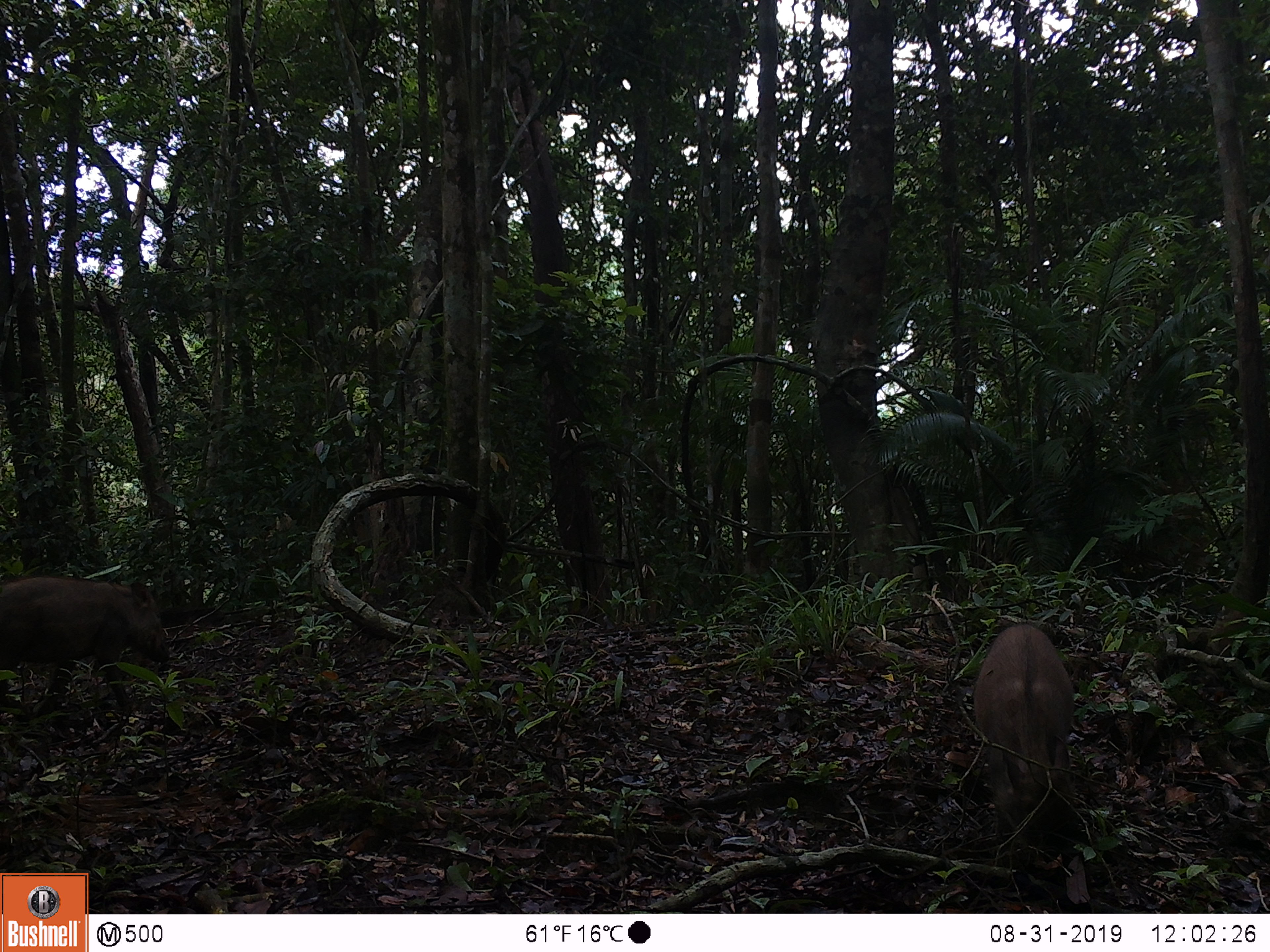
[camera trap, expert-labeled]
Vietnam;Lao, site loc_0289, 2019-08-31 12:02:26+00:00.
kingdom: Animalia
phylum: Chordata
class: Mammalia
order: Artiodactyla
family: Suidae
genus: Sus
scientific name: Sus scrofa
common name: eurasian wild pig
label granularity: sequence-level